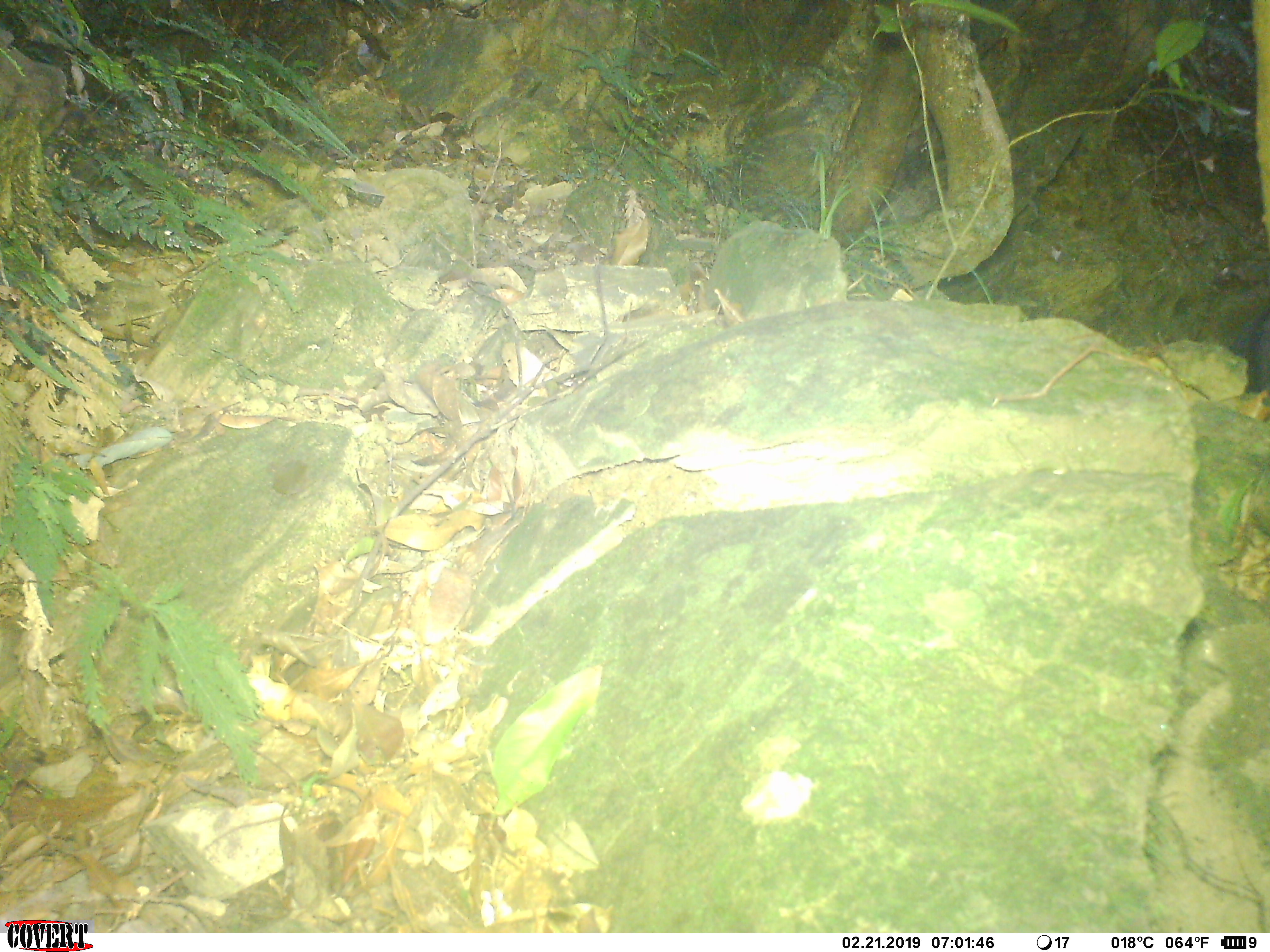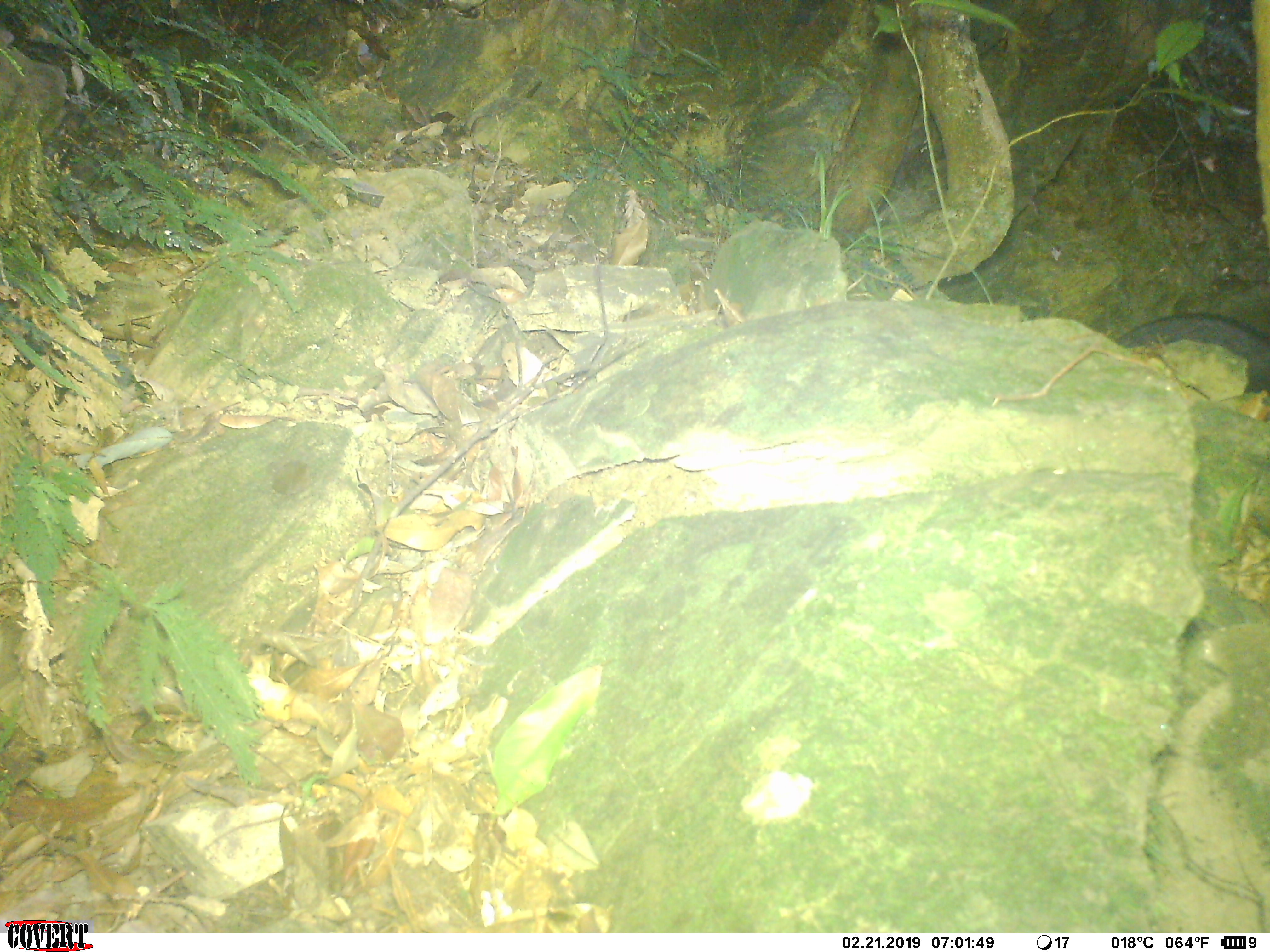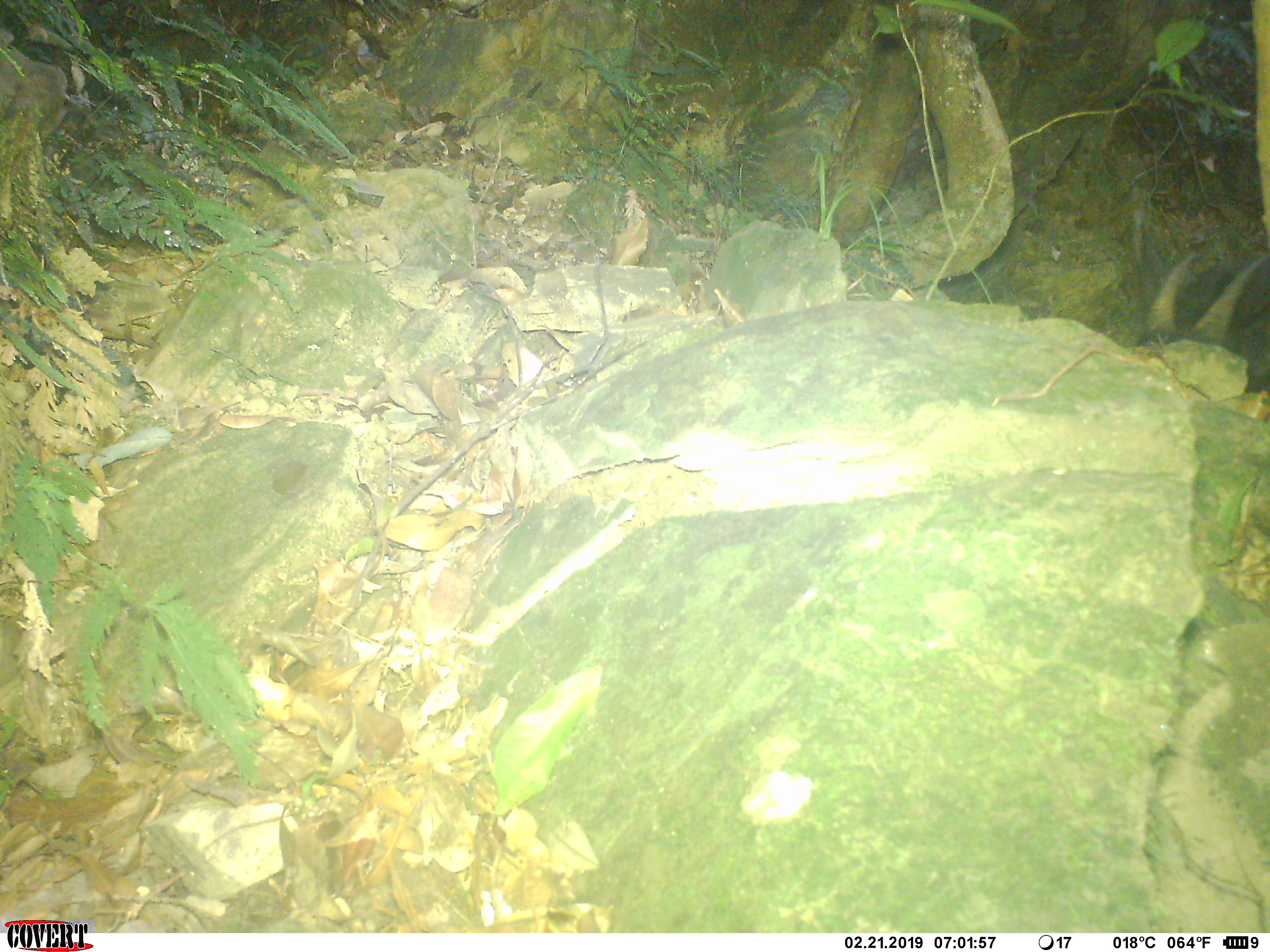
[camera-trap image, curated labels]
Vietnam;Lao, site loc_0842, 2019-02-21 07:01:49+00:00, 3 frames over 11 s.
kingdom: Animalia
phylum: Chordata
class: Mammalia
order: Artiodactyla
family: Bovidae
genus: Capricornis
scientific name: Capricornis sumatraensis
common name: chinese serow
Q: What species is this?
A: Chinese serow (Capricornis sumatraensis).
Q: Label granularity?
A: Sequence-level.